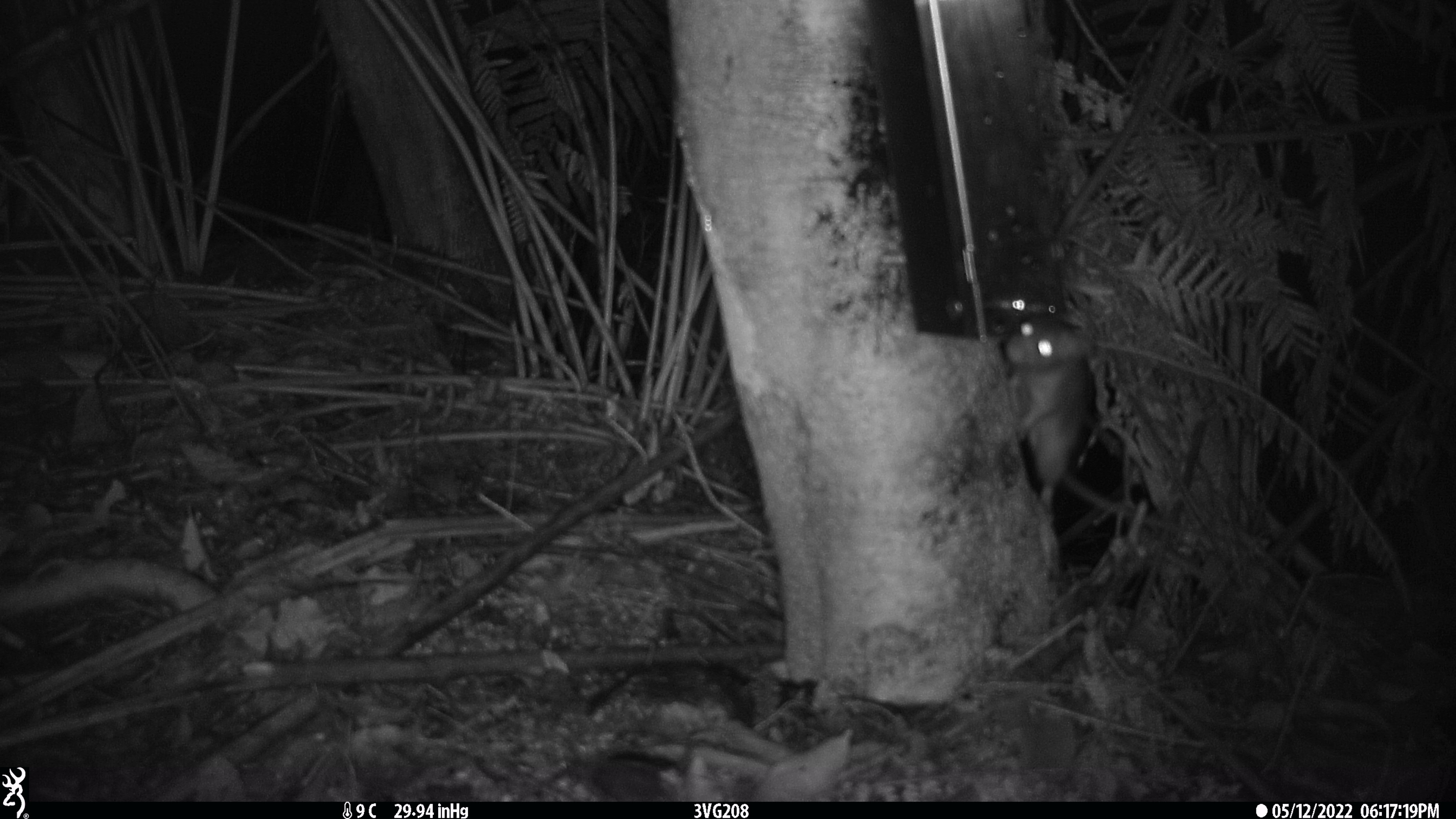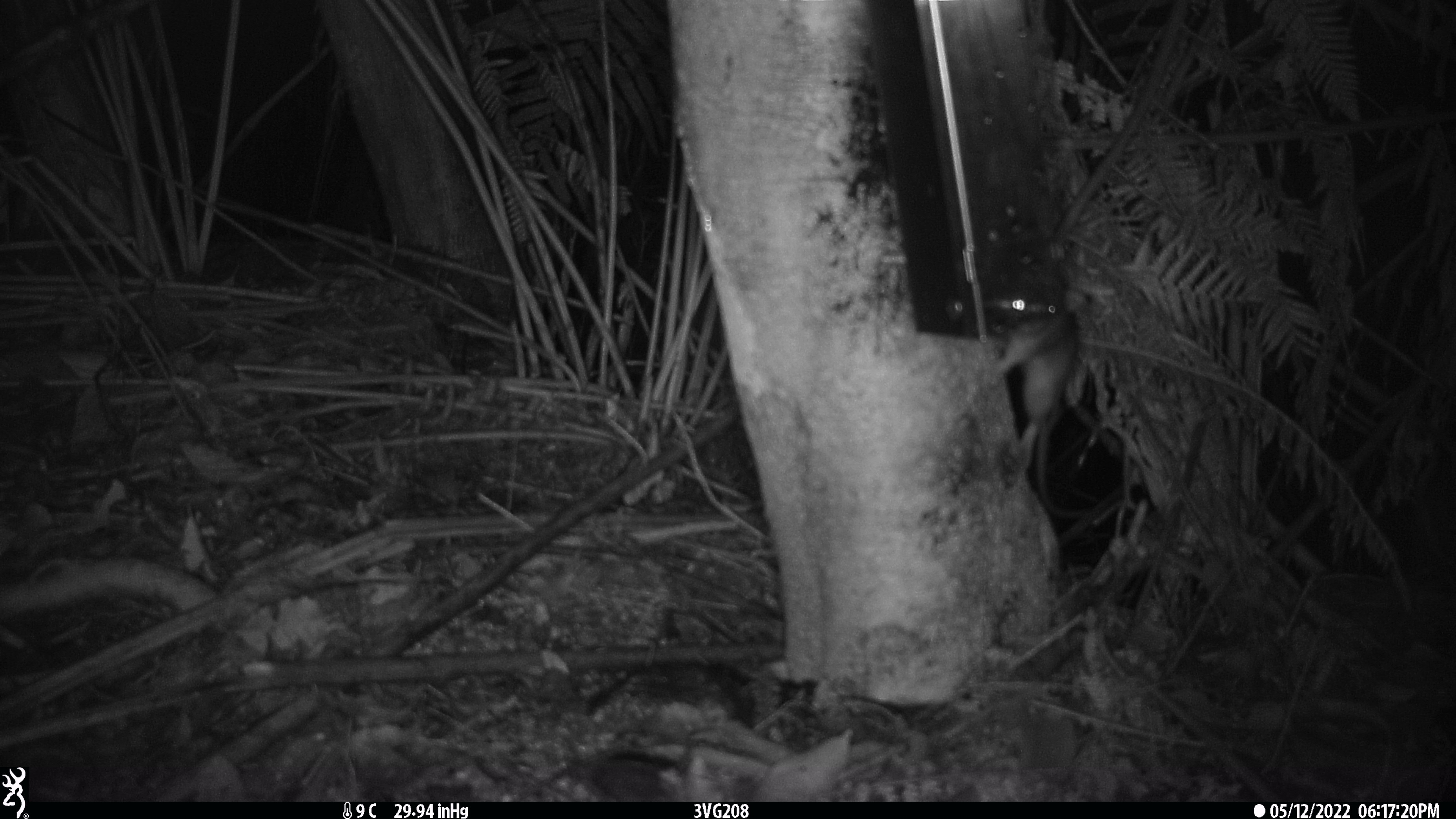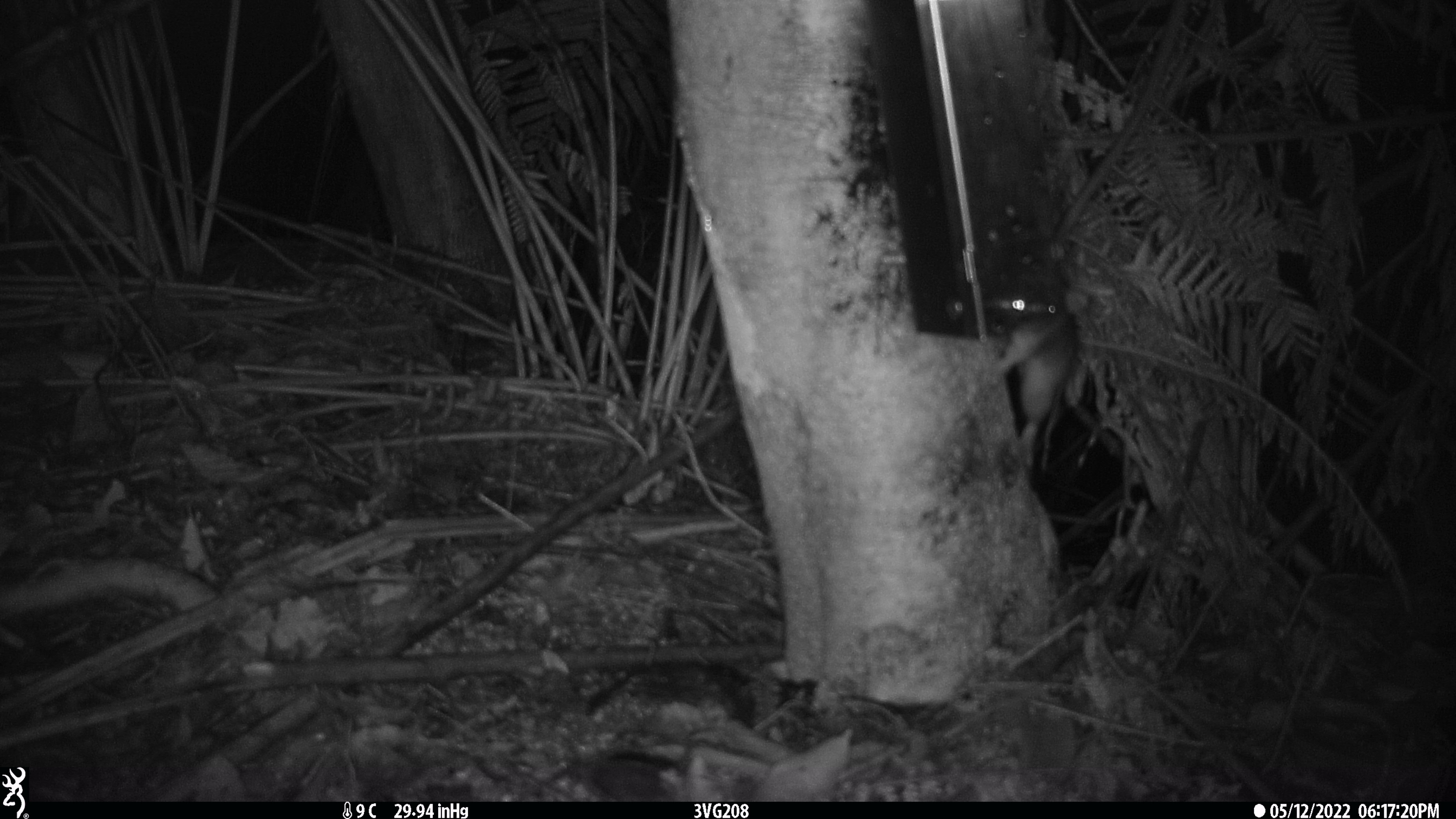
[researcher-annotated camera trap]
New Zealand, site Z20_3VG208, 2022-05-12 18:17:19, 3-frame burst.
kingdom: Animalia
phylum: Chordata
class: Mammalia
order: Rodentia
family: Muridae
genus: Rattus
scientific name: Rattus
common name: rat